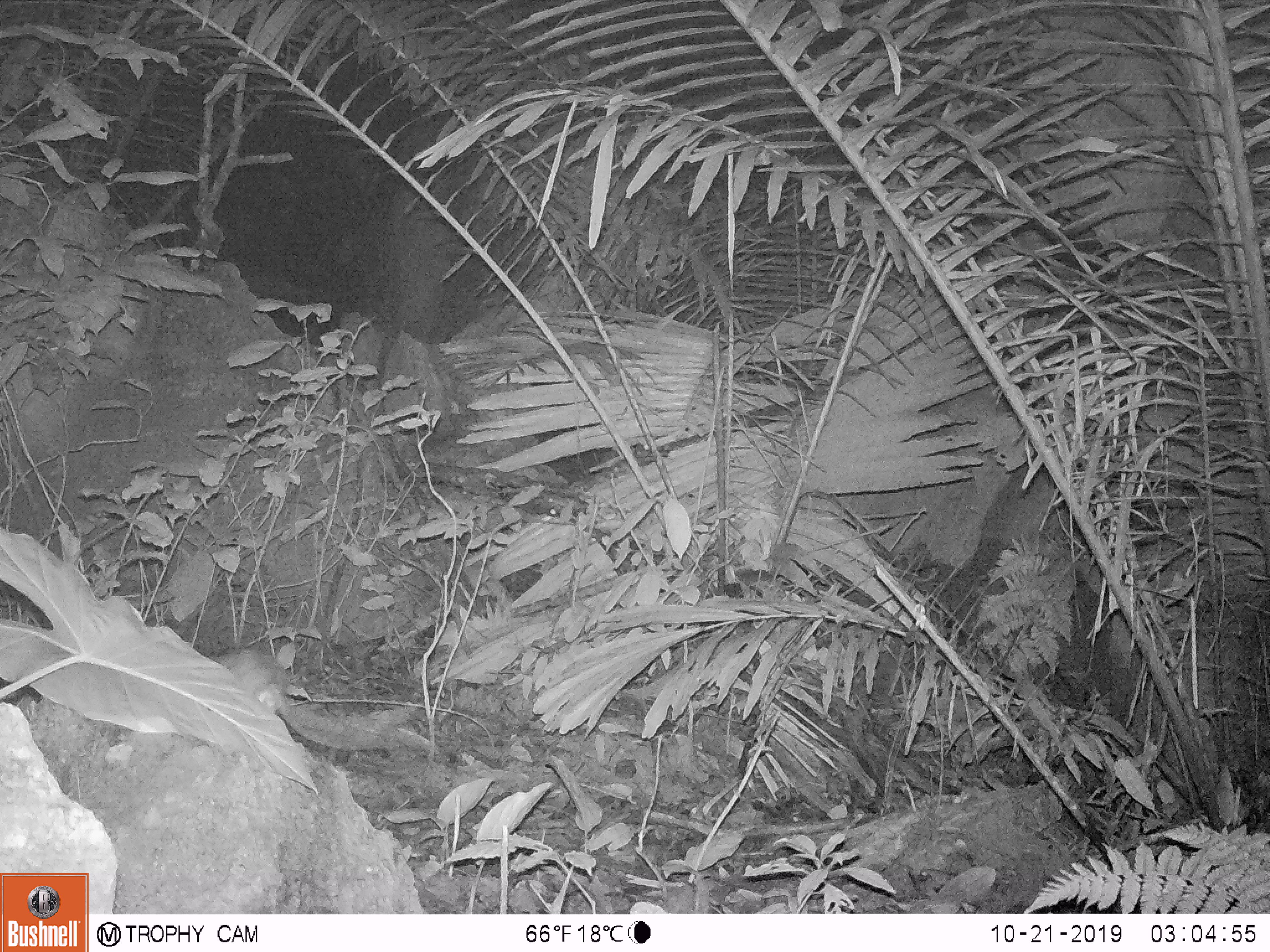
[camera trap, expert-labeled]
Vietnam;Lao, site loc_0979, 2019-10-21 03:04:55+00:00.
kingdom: Animalia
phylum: Chordata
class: Mammalia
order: Rodentia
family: Muridae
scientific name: Muridae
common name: old-world mice and rats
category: unidentified murid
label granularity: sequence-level